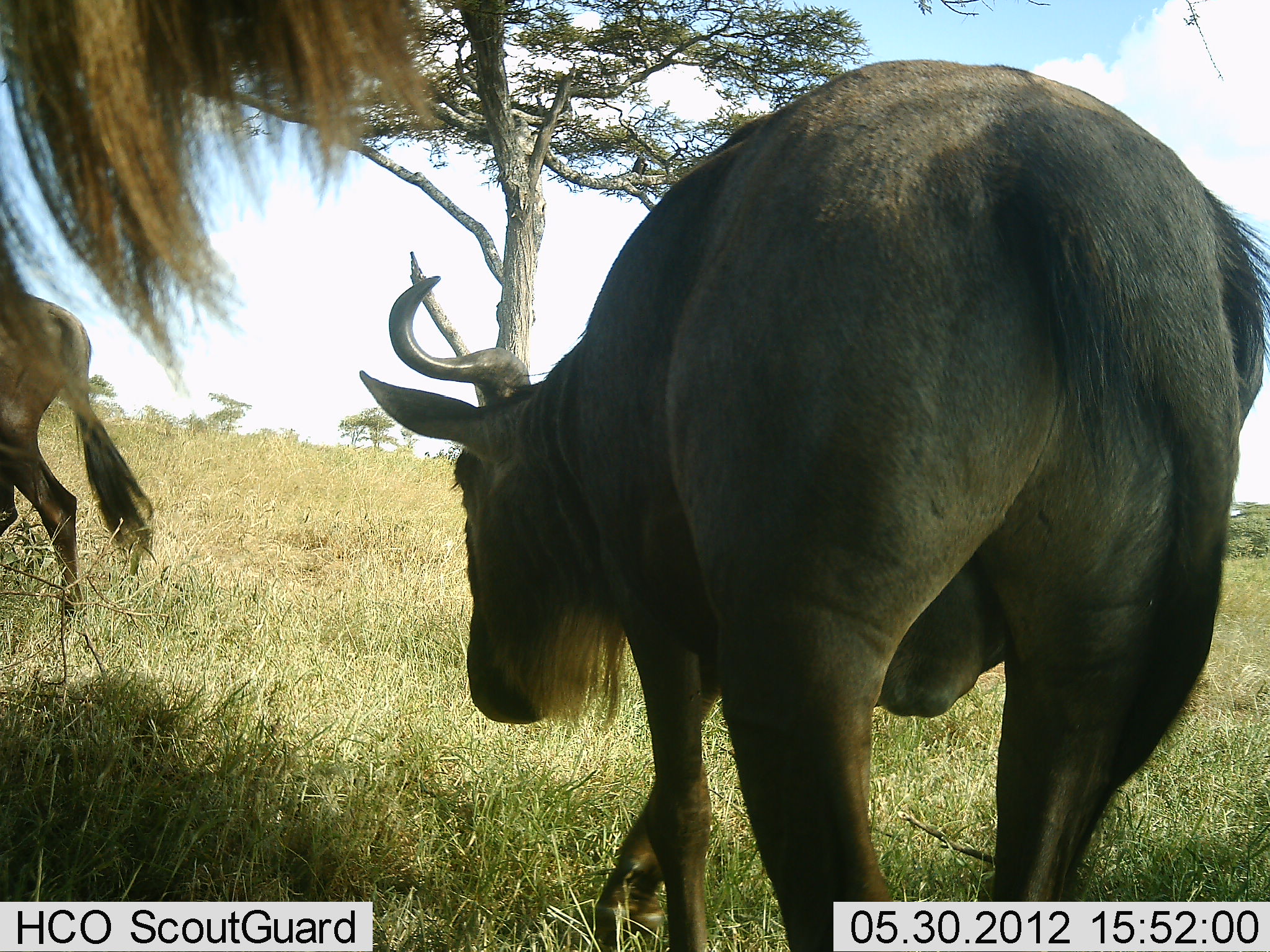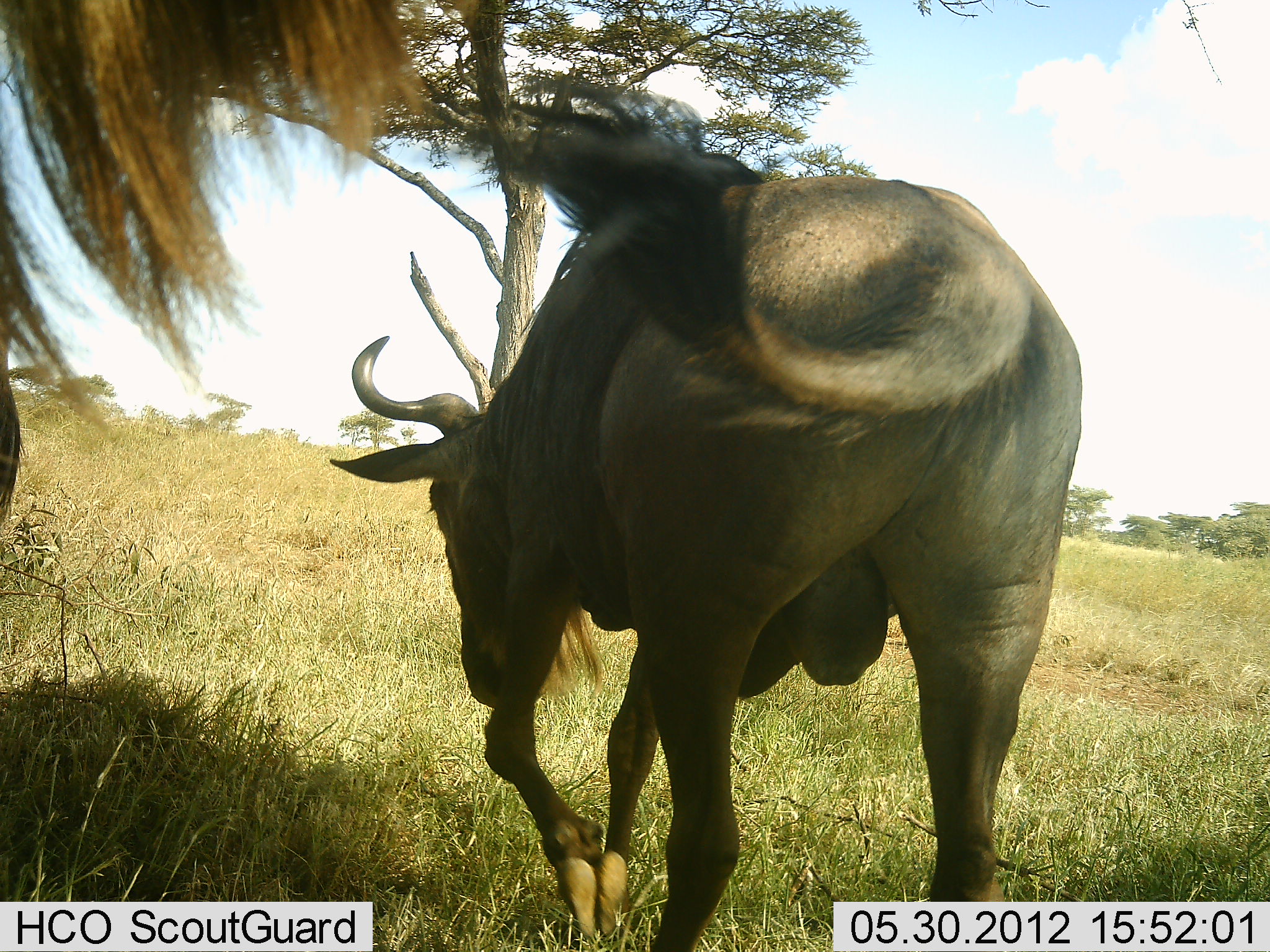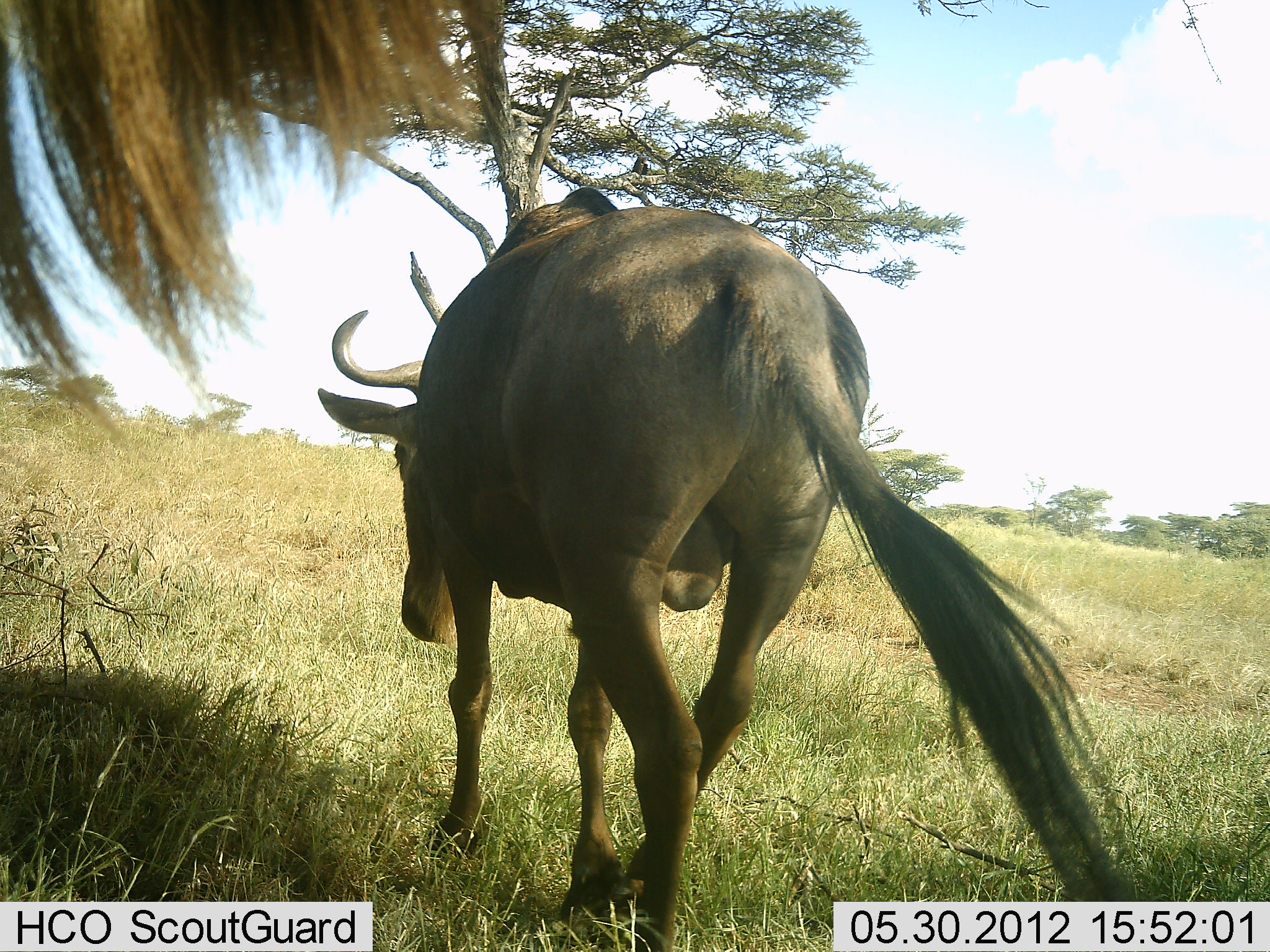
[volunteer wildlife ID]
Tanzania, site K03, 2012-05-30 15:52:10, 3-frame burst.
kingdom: Animalia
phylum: Chordata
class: Mammalia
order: Artiodactyla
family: Bovidae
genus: Connochaetes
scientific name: Connochaetes taurinus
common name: blue wildebeest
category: wildebeest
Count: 3.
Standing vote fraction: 60%.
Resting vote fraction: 0%.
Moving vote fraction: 90%.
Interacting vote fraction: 0%.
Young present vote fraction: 0%.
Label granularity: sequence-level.